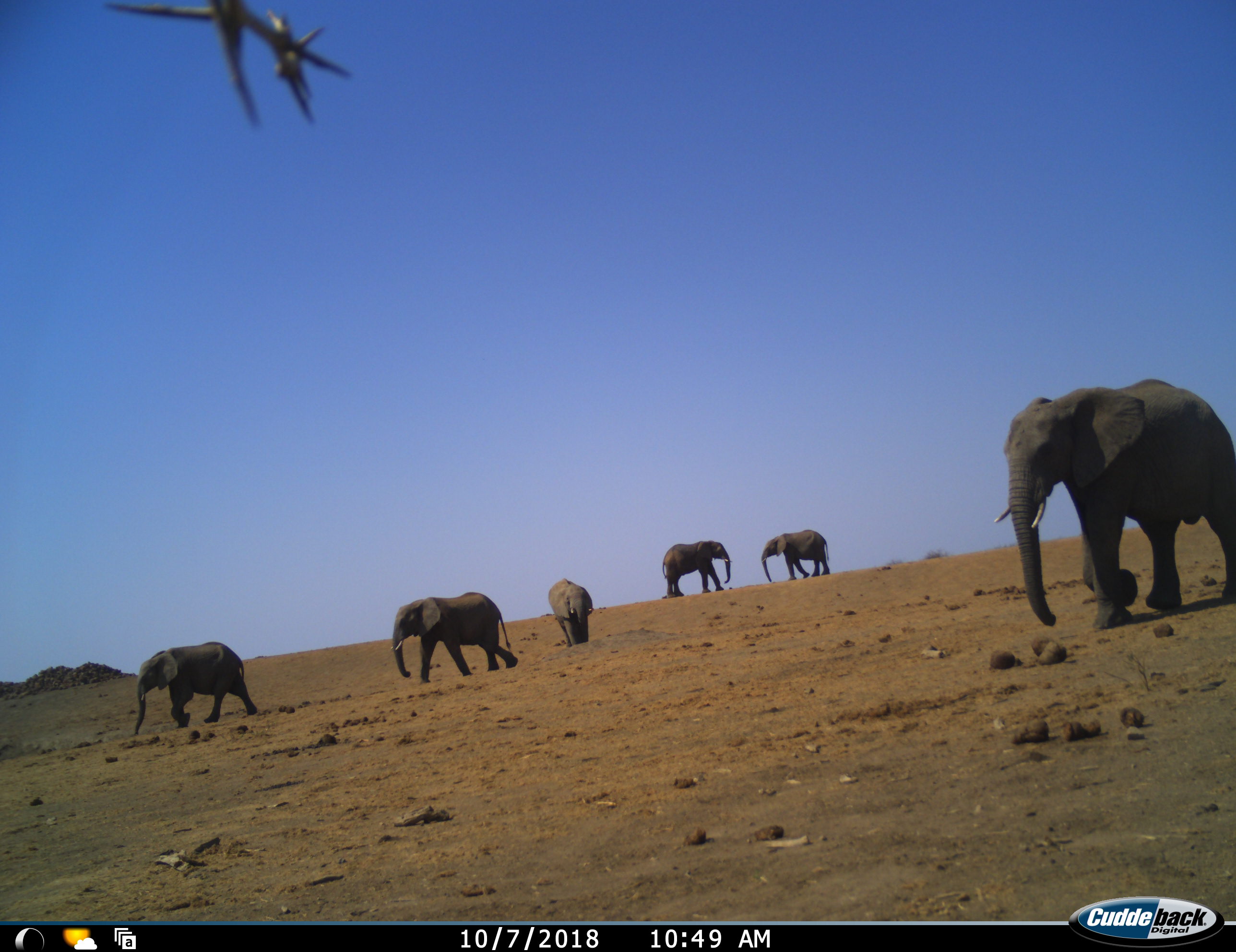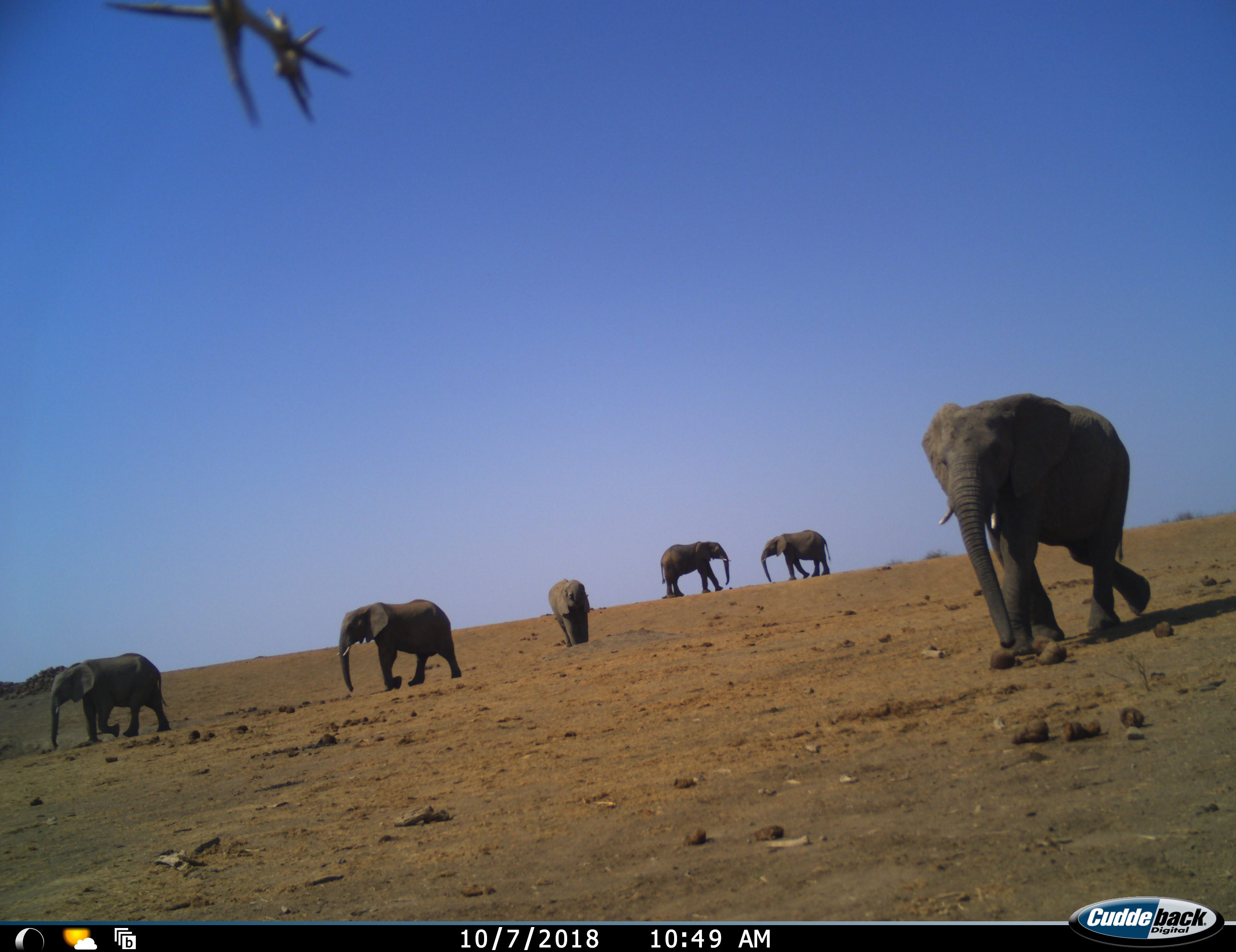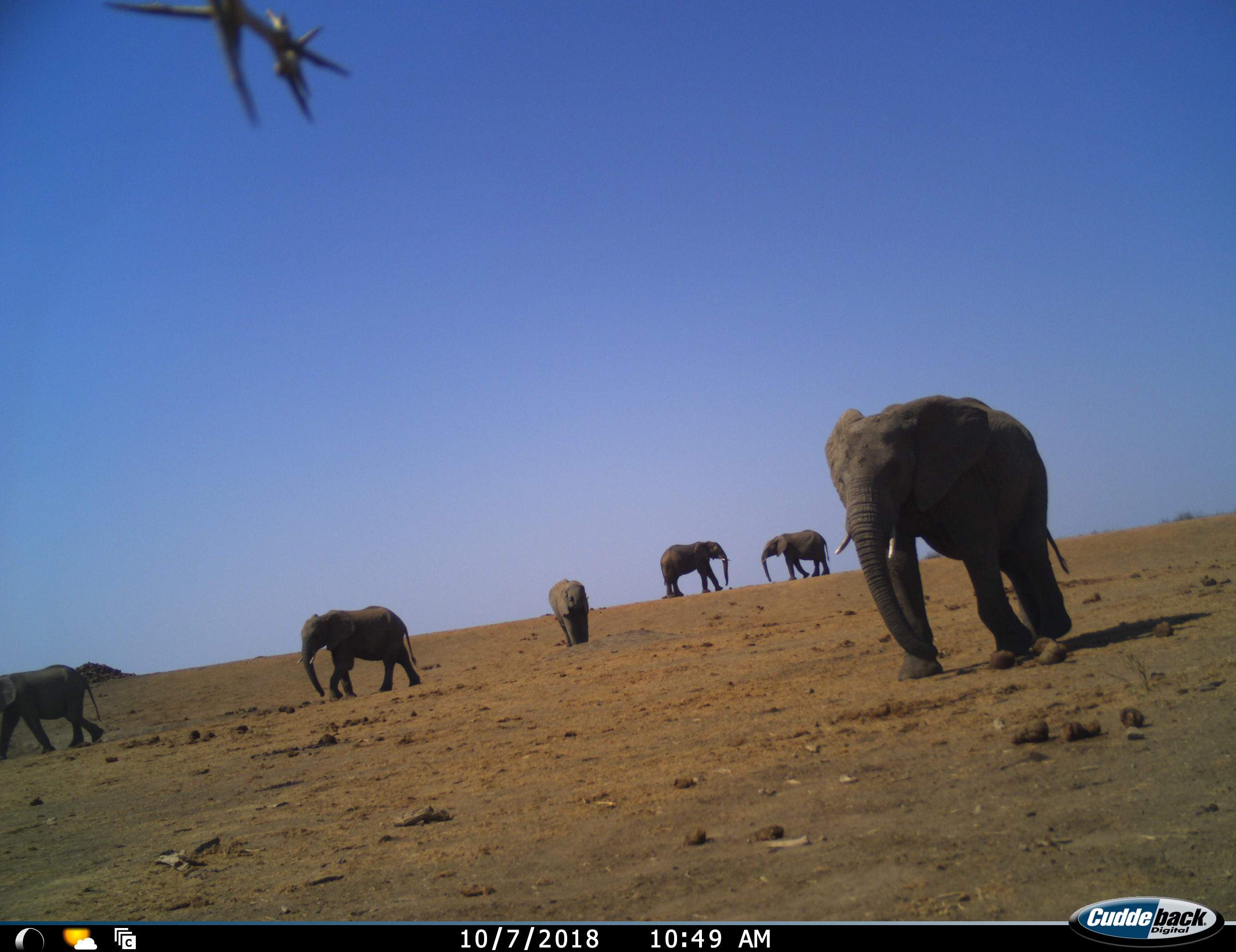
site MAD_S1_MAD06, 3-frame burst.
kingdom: Animalia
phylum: Chordata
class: Mammalia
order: Proboscidea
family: Elephantidae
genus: Loxodonta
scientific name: Loxodonta africana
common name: african bush elephant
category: elephant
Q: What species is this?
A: Elephant (african bush elephant) (Loxodonta africana).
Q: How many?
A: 6.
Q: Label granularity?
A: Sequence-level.